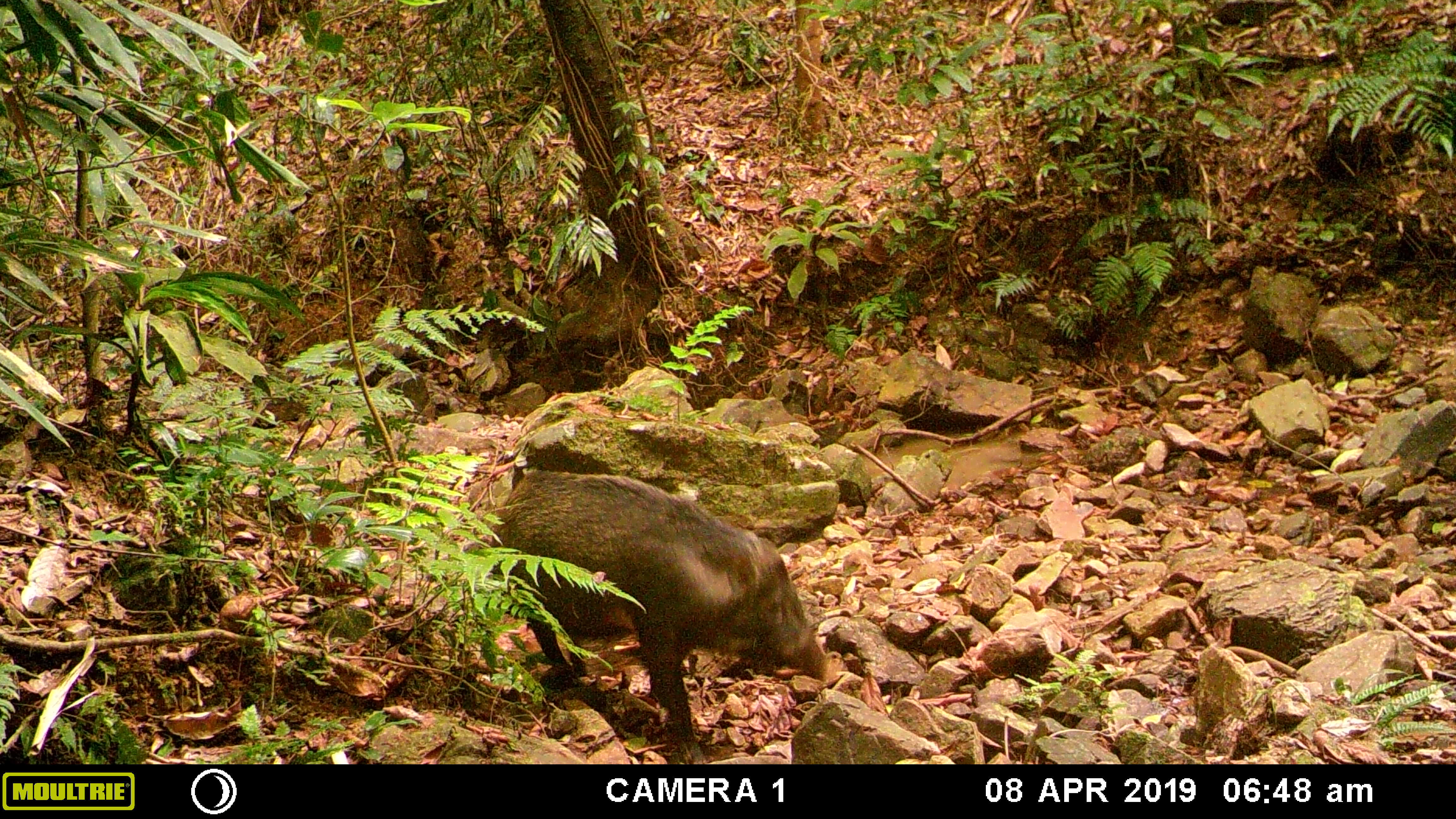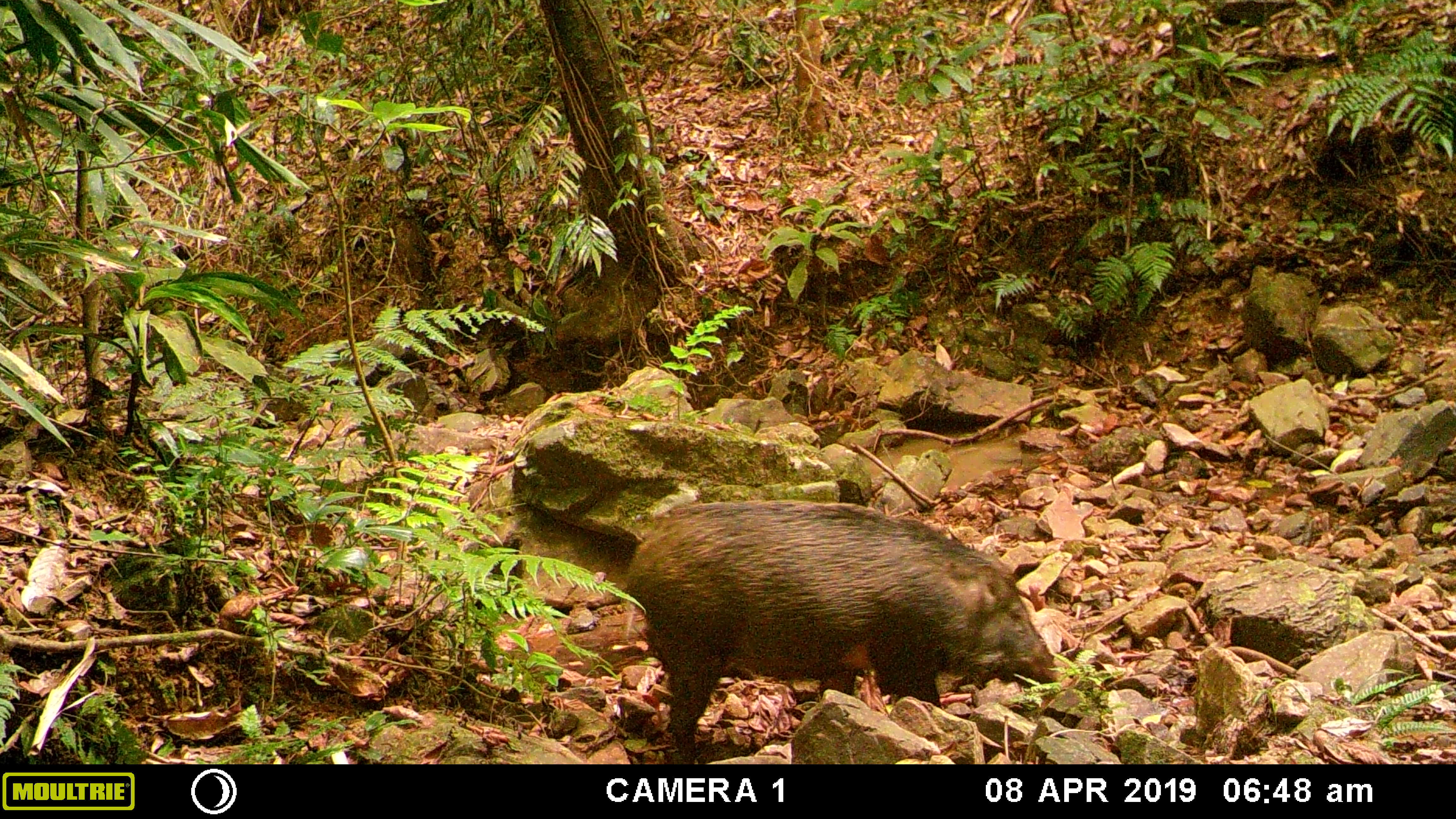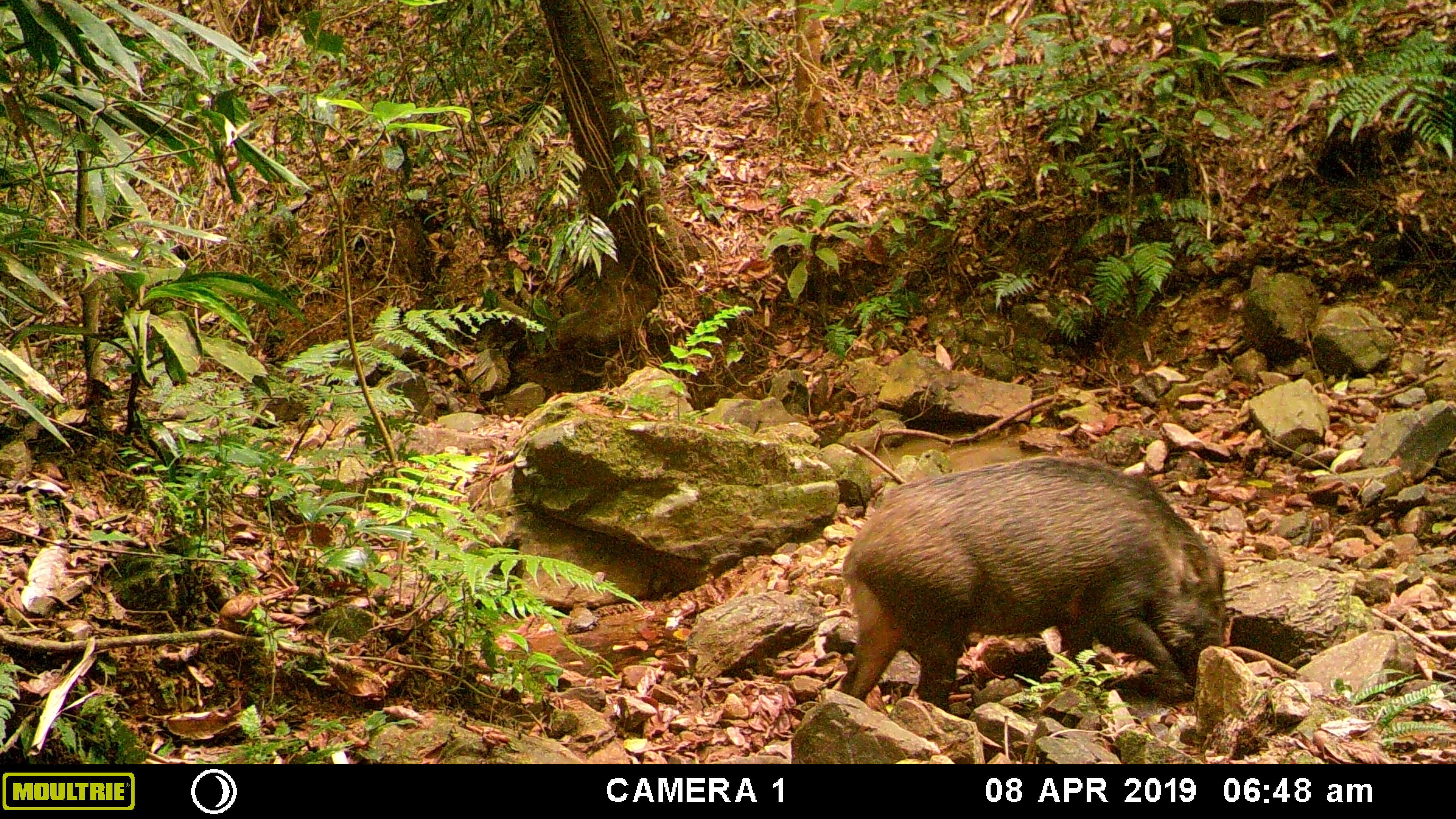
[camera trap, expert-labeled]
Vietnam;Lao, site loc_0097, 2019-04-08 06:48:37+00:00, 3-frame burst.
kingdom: Animalia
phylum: Chordata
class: Mammalia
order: Artiodactyla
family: Suidae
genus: Sus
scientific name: Sus scrofa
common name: eurasian wild pig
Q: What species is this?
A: Eurasian wild pig (Sus scrofa).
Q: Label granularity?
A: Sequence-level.